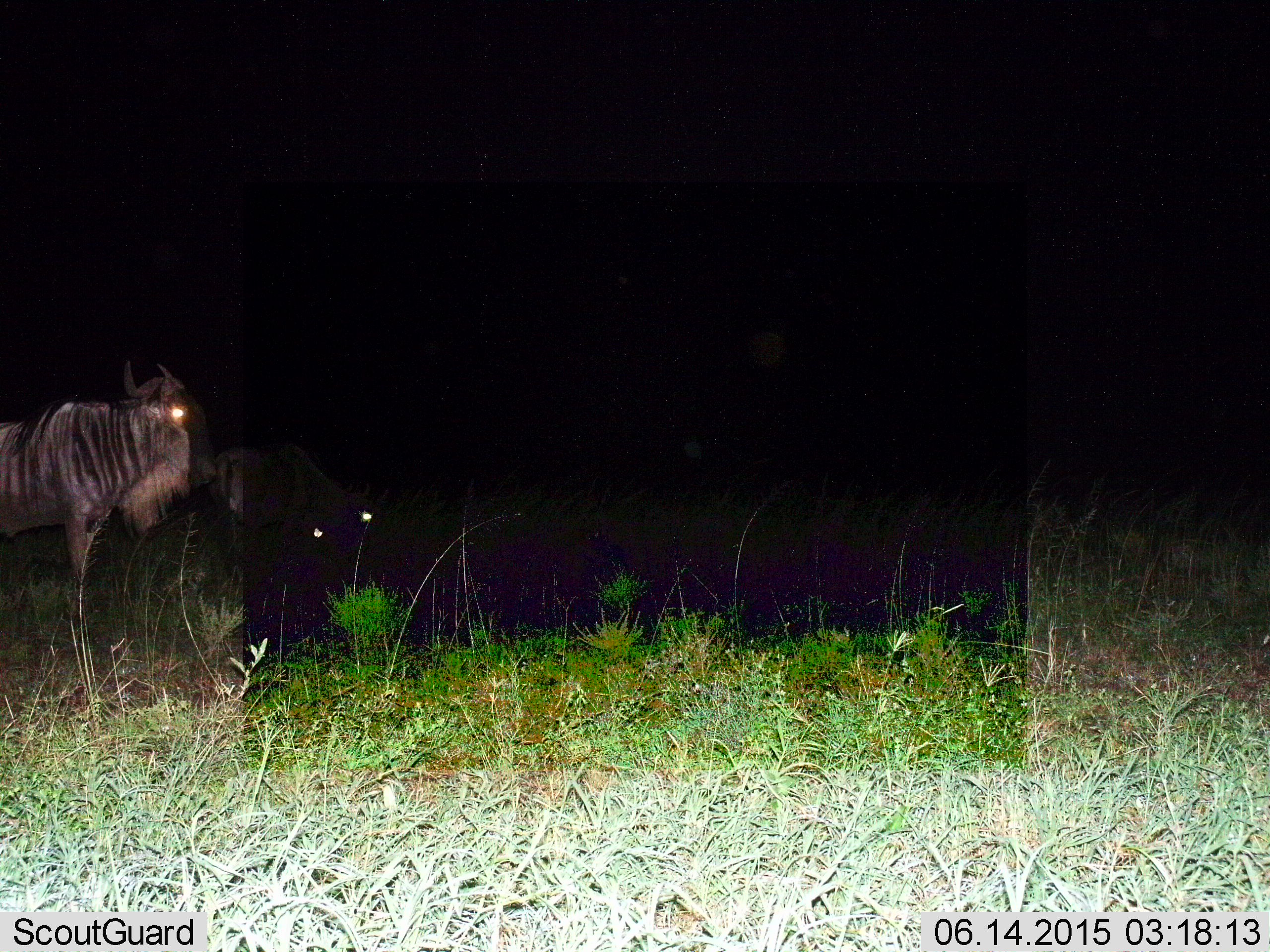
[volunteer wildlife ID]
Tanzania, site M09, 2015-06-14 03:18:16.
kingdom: Animalia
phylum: Chordata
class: Mammalia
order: Artiodactyla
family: Bovidae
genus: Connochaetes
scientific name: Connochaetes taurinus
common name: blue wildebeest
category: wildebeest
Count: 2.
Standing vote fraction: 100%.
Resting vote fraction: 0%.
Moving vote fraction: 0%.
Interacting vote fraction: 0%.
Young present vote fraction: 0%.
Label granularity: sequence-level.